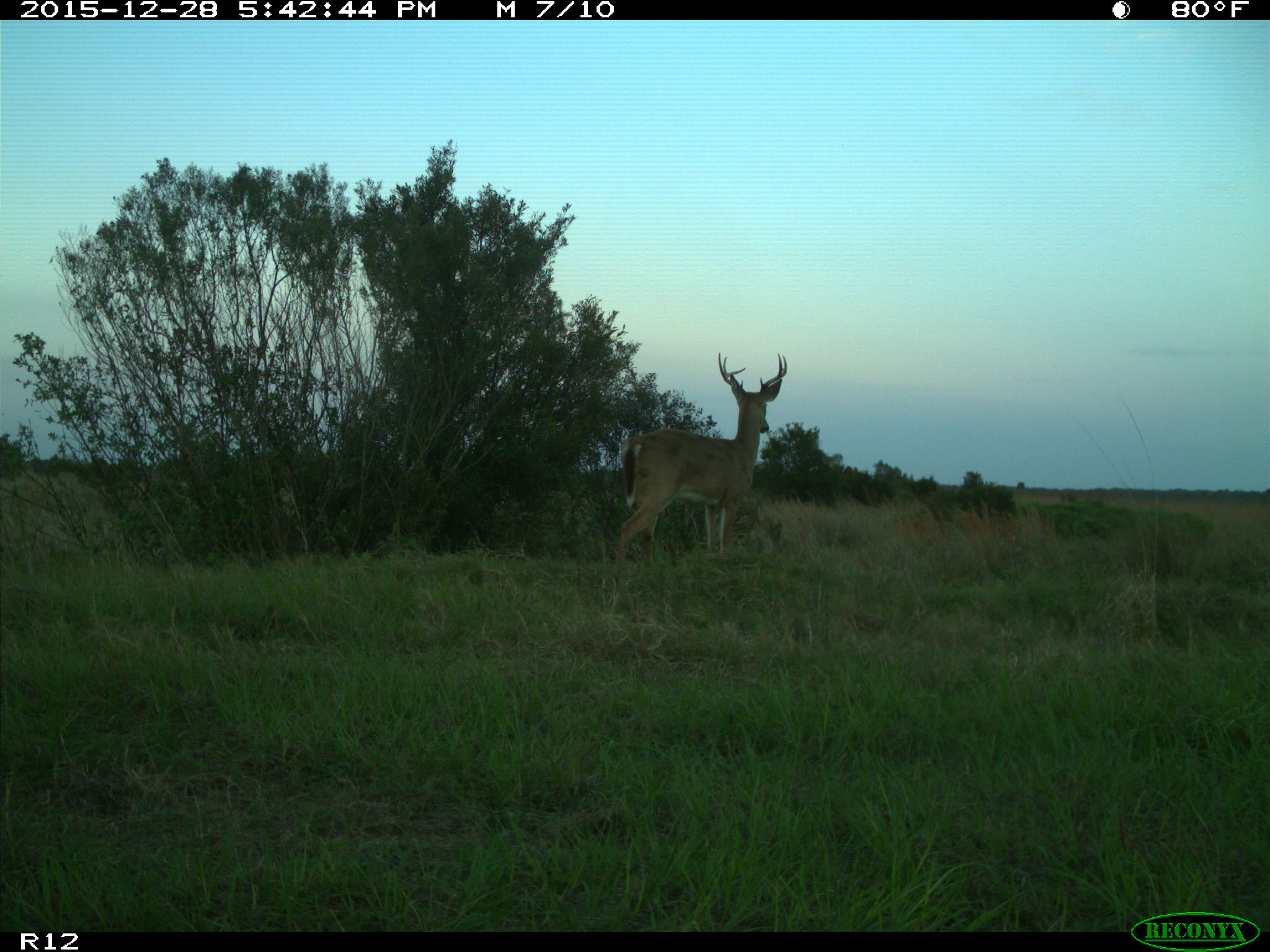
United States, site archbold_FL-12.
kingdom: Animalia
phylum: Chordata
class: Mammalia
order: Artiodactyla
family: Cervidae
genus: Odocoileus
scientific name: Odocoileus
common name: deer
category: unidentified deer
Unidentified deer (deer) (Odocoileus).